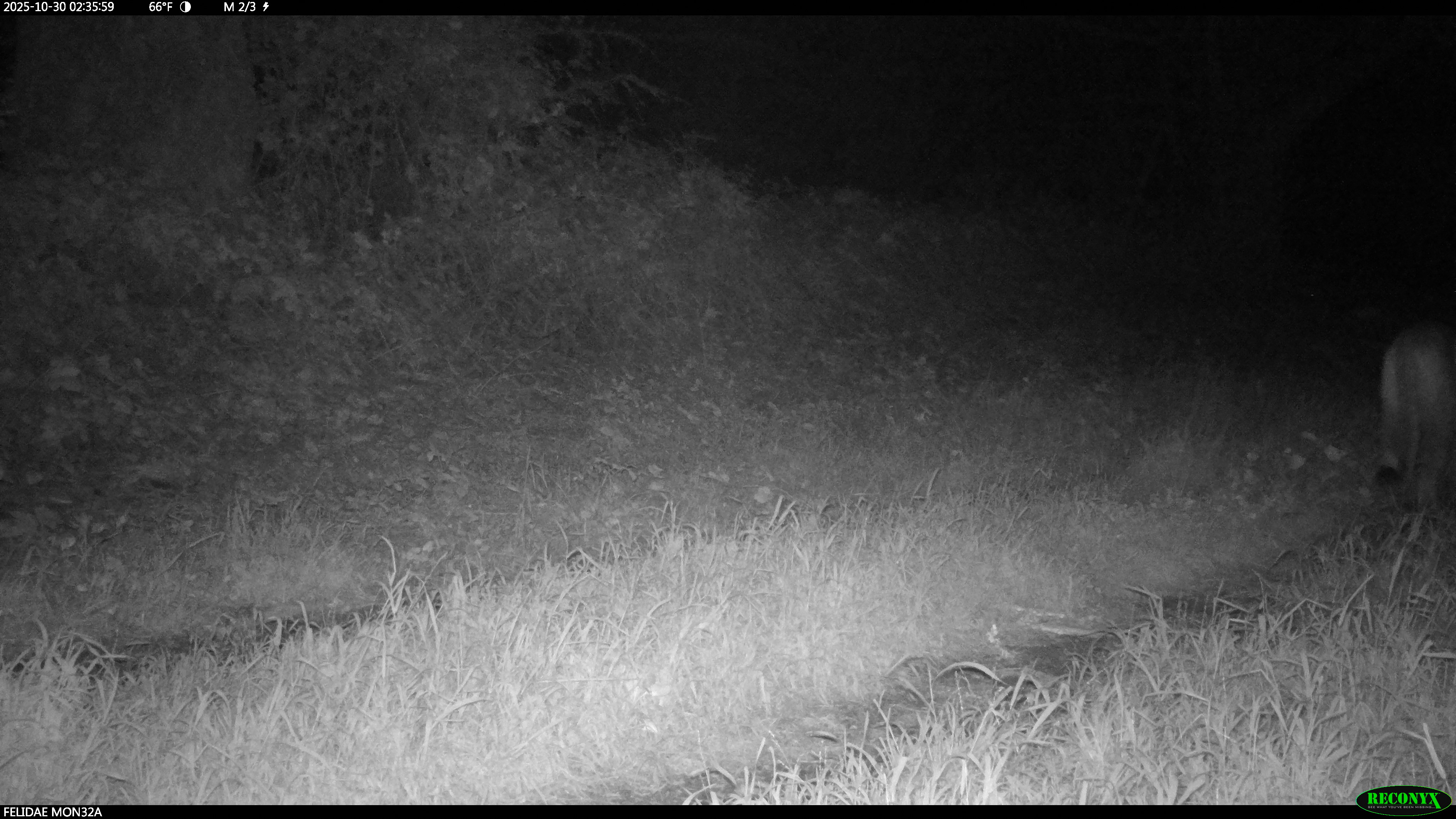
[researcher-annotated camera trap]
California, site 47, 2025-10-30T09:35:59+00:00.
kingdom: Animalia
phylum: Chordata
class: Mammalia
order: Carnivora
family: Felidae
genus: Puma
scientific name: Puma concolor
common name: puma